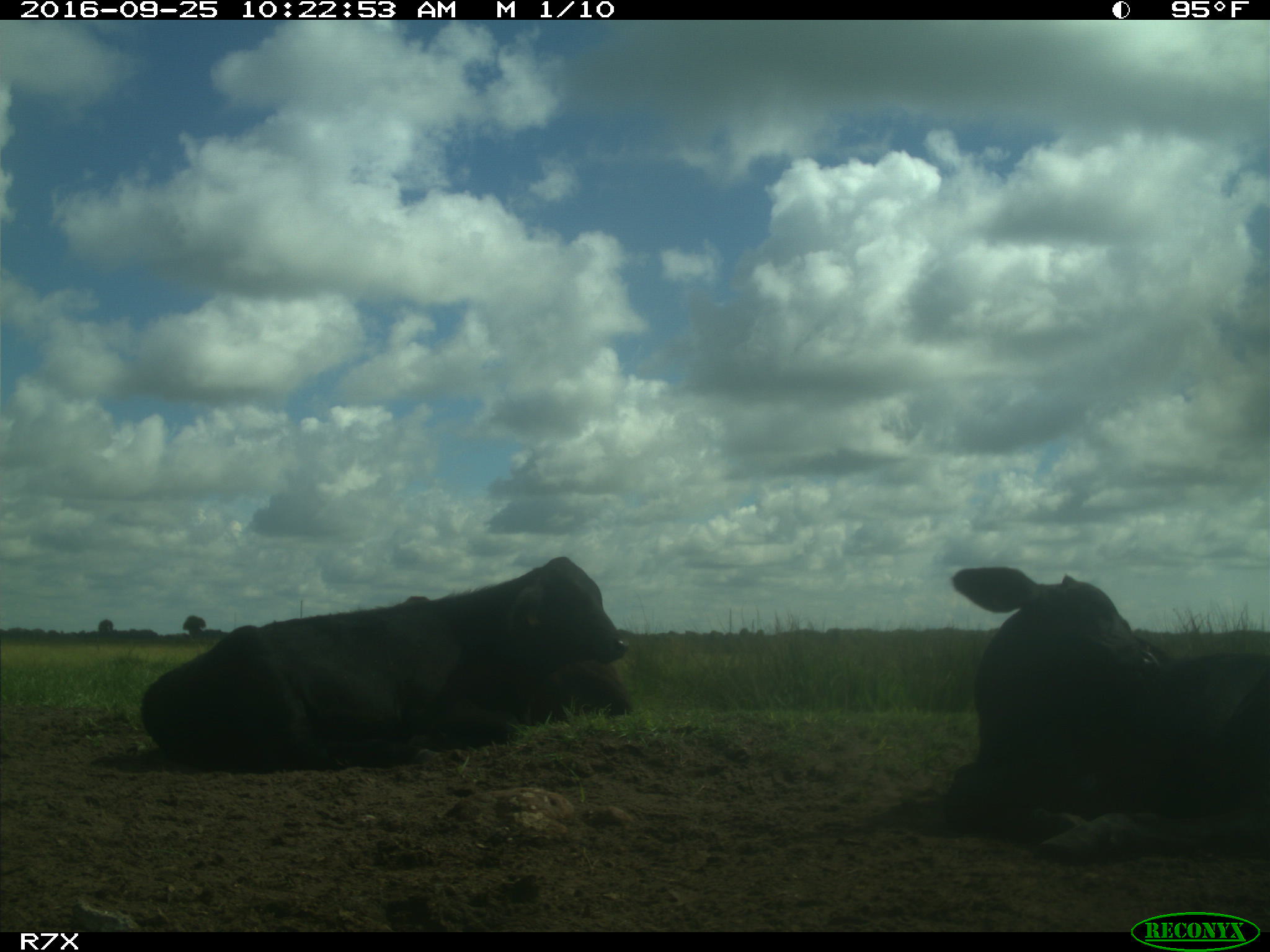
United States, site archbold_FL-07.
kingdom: Animalia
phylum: Chordata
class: Mammalia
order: Artiodactyla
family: Bovidae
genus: Bos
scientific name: Bos taurus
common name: domestic cow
Bos taurus (domestic cow).